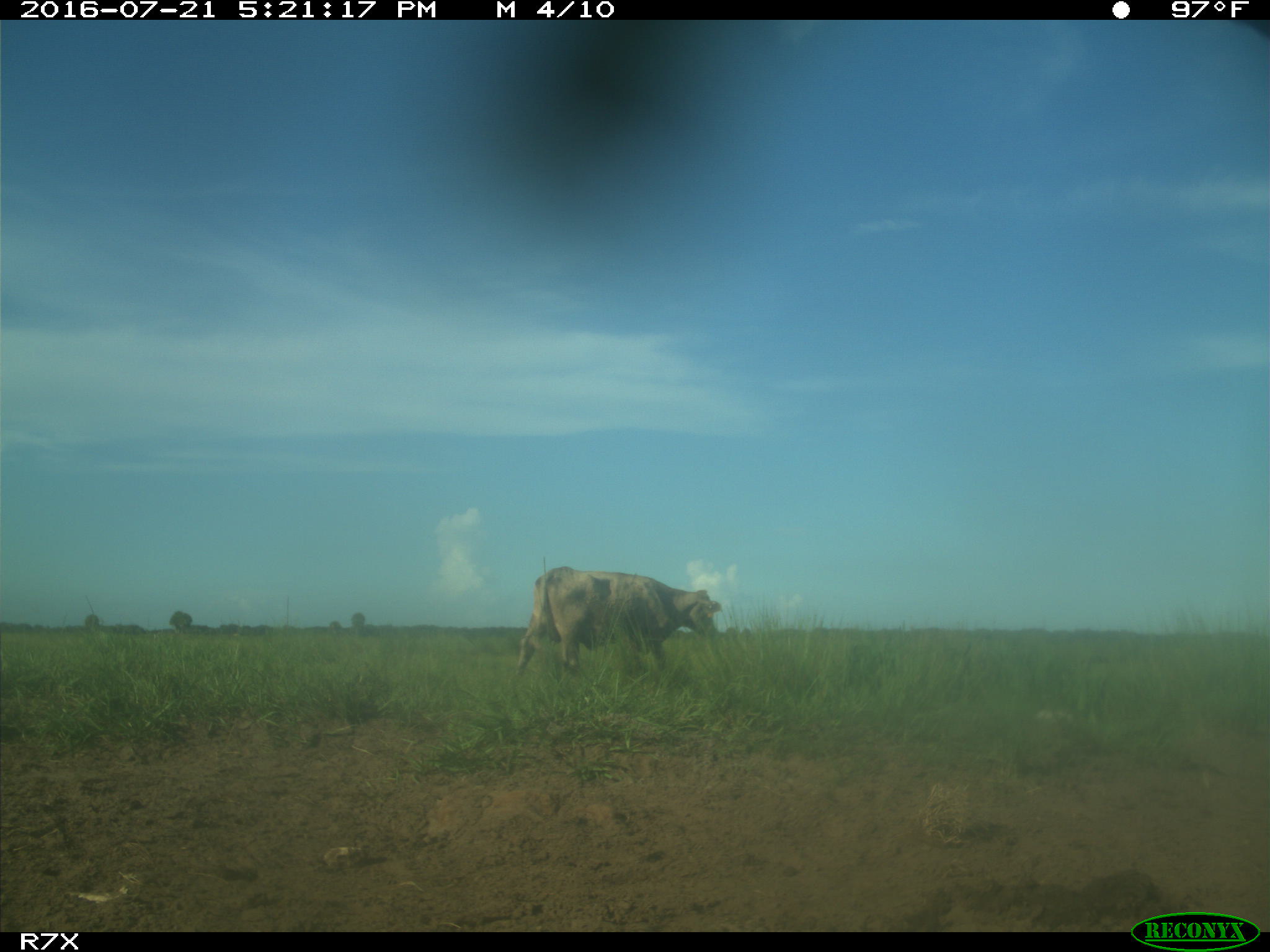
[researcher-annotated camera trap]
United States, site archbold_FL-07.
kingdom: Animalia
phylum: Chordata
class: Mammalia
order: Artiodactyla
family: Bovidae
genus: Bos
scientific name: Bos taurus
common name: domestic cow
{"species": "Bos taurus (domestic cow)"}